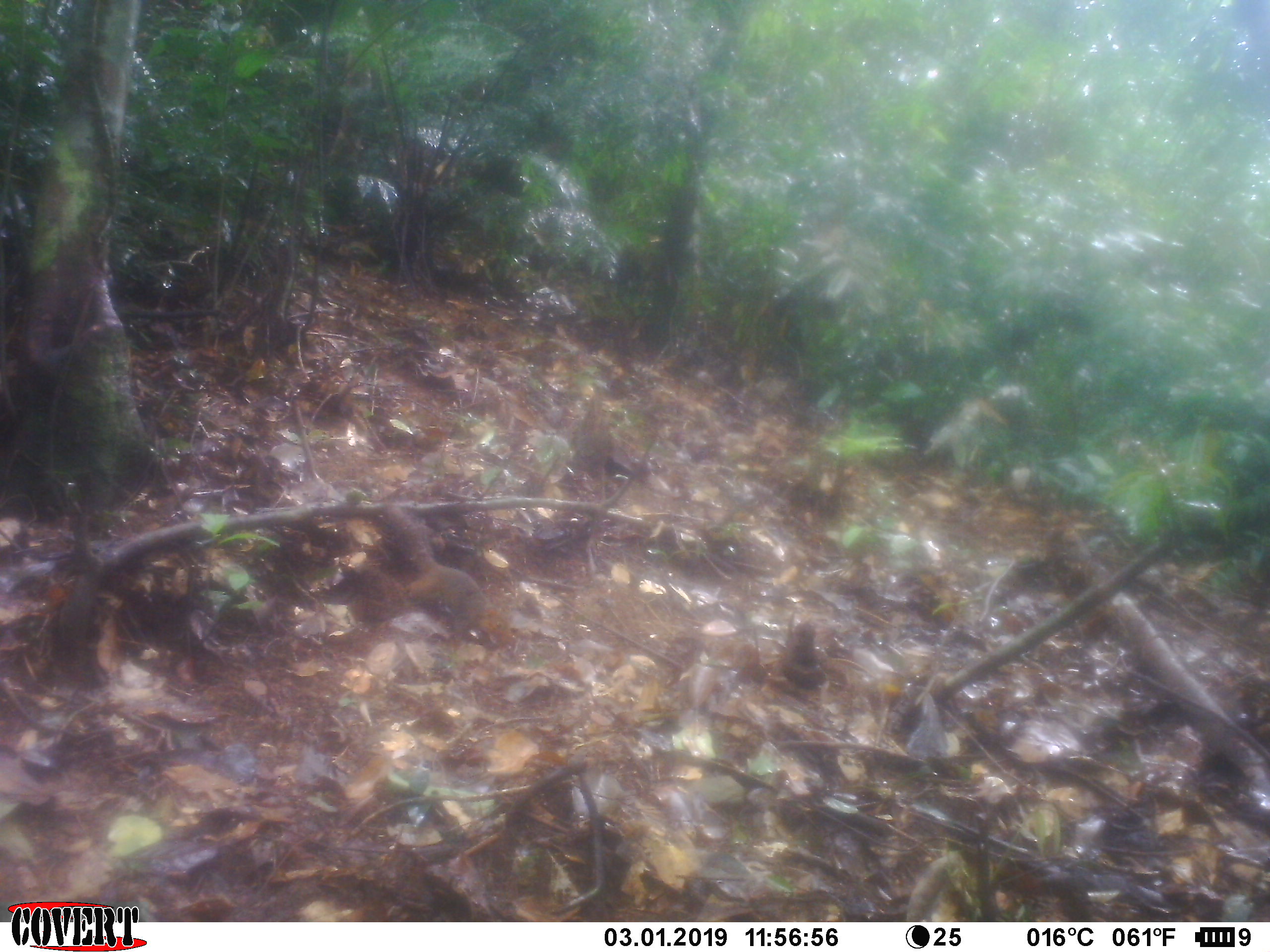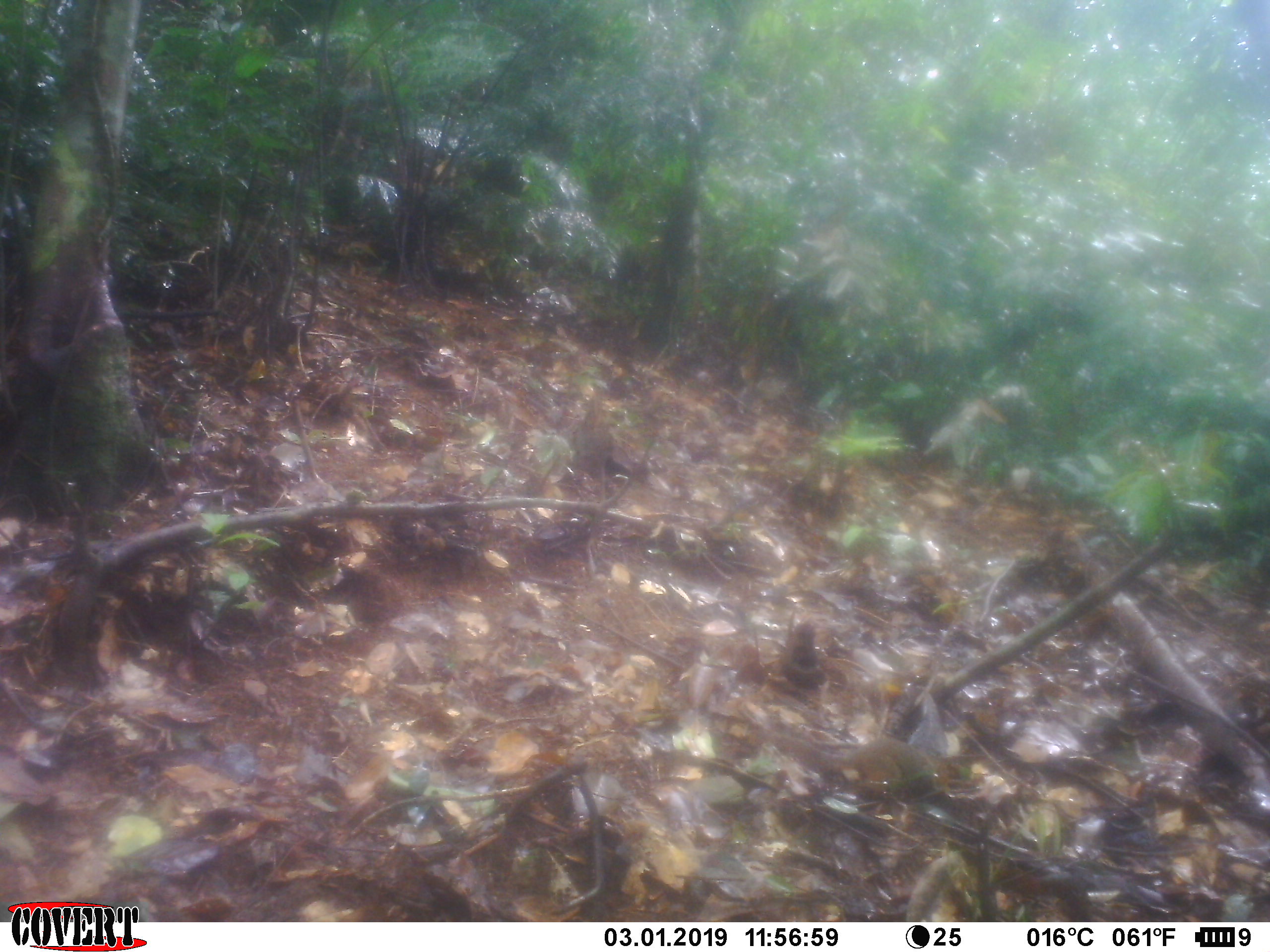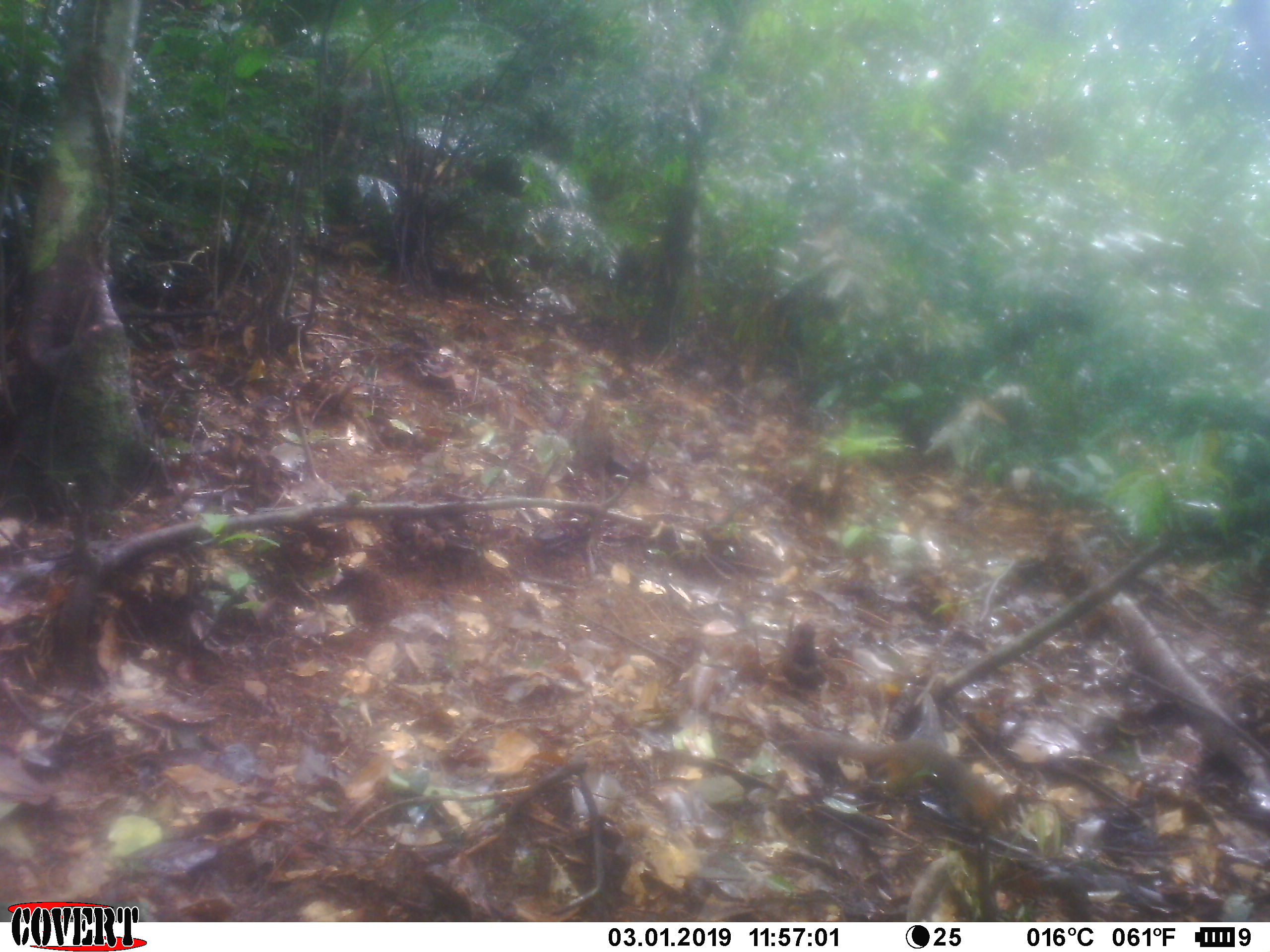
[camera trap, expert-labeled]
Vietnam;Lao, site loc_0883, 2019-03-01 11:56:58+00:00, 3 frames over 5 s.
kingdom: Animalia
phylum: Chordata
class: Mammalia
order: Rodentia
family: Sciuridae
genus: Dremomys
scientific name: Dremomys rufigenis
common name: red-cheeked squirrel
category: red cheeked squirrel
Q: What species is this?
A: Red cheeked squirrel (red-cheeked squirrel) (Dremomys rufigenis).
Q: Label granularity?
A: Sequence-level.